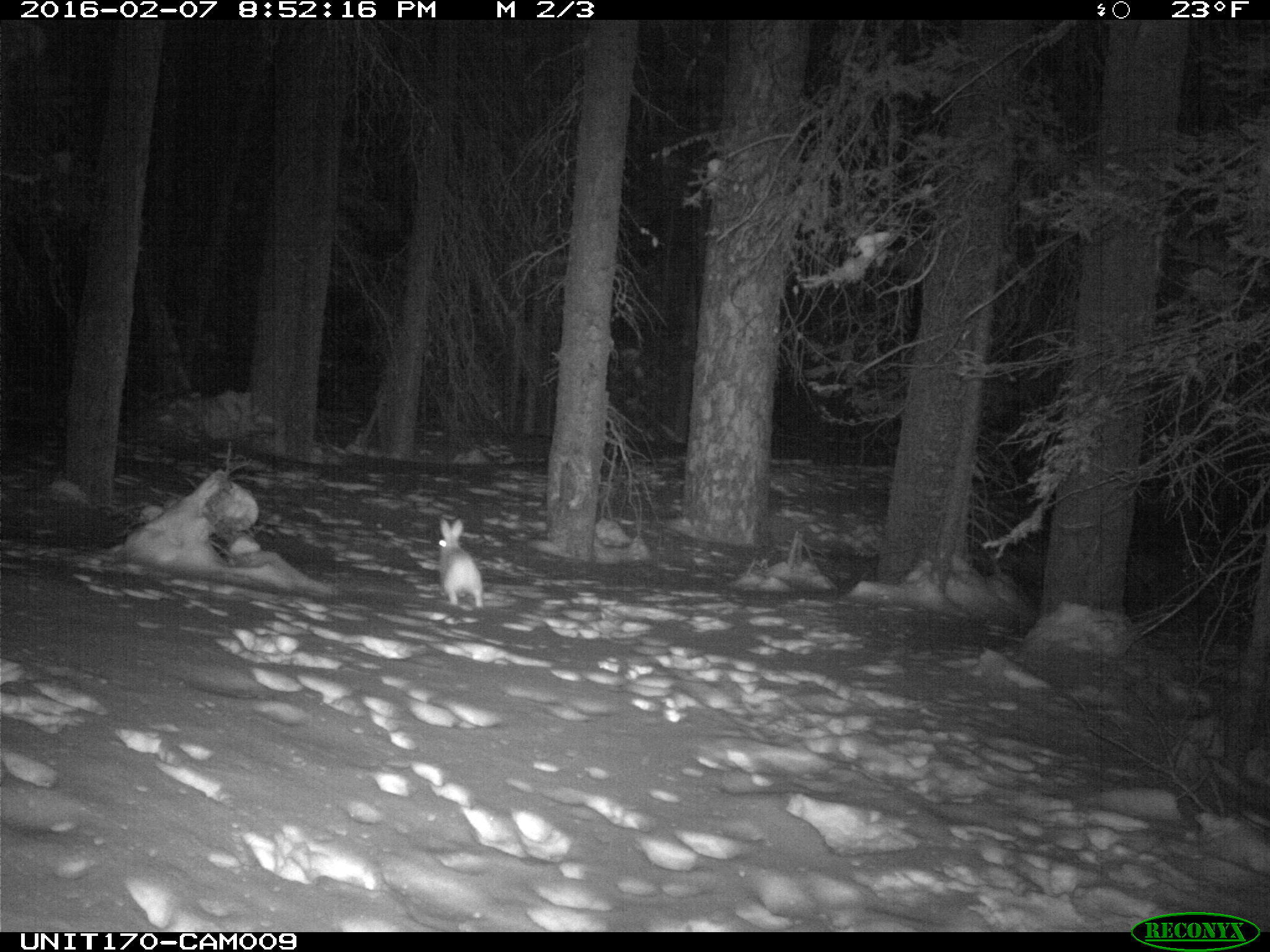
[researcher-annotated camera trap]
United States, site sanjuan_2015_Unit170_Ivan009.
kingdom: Animalia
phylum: Chordata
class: Mammalia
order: Lagomorpha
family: Leporidae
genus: Lepus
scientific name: Lepus americanus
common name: snowshoe hare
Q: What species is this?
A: Lepus americanus (snowshoe hare).